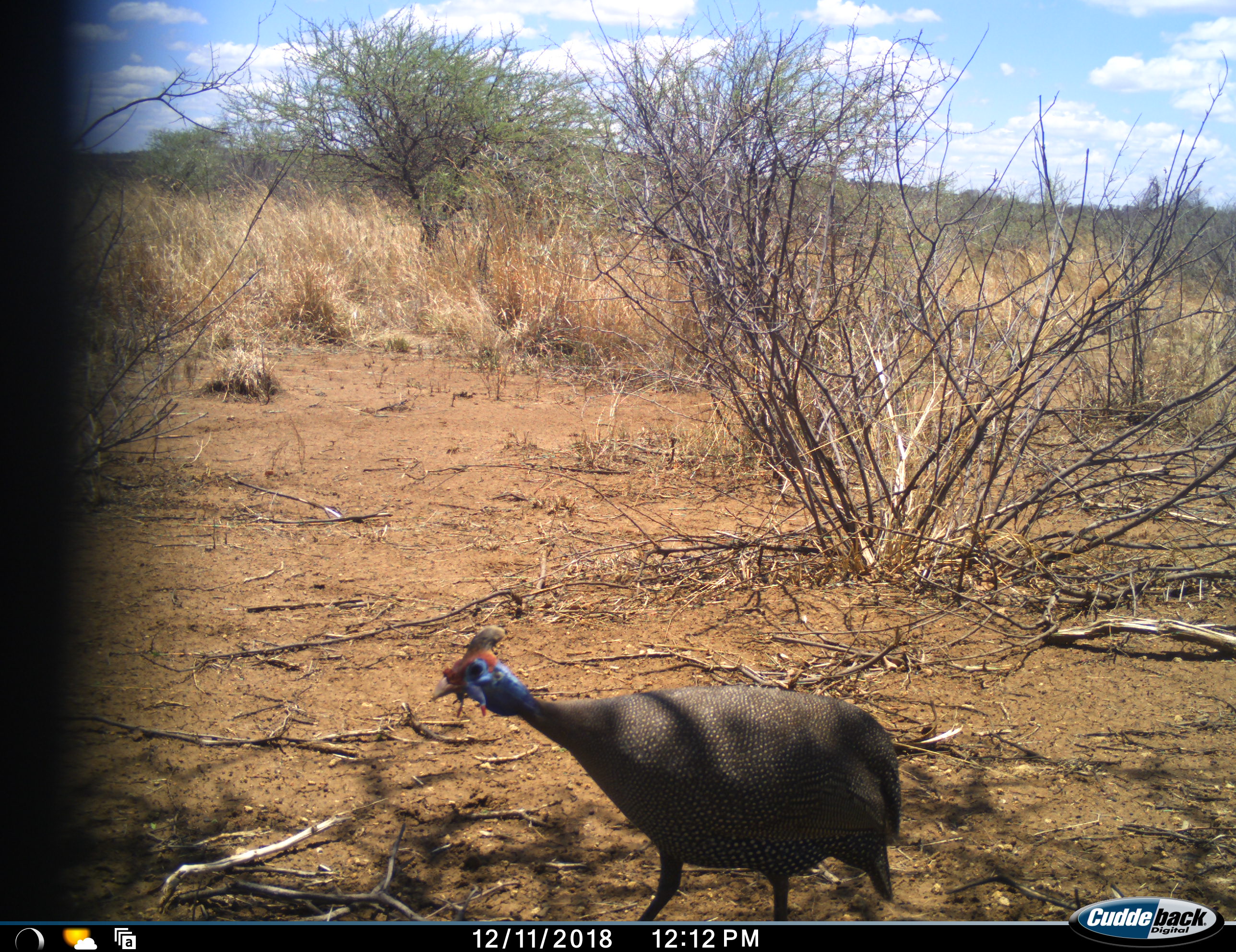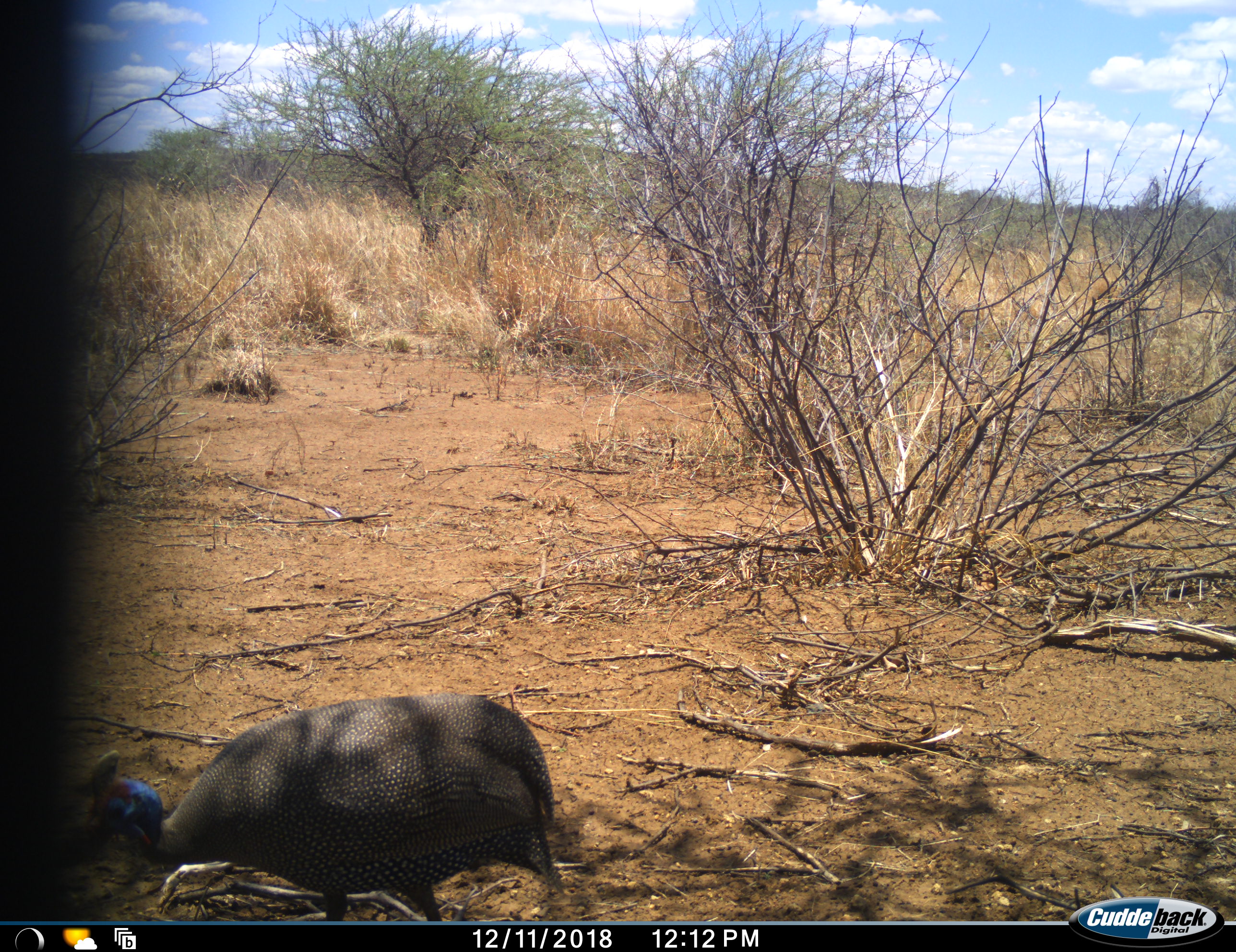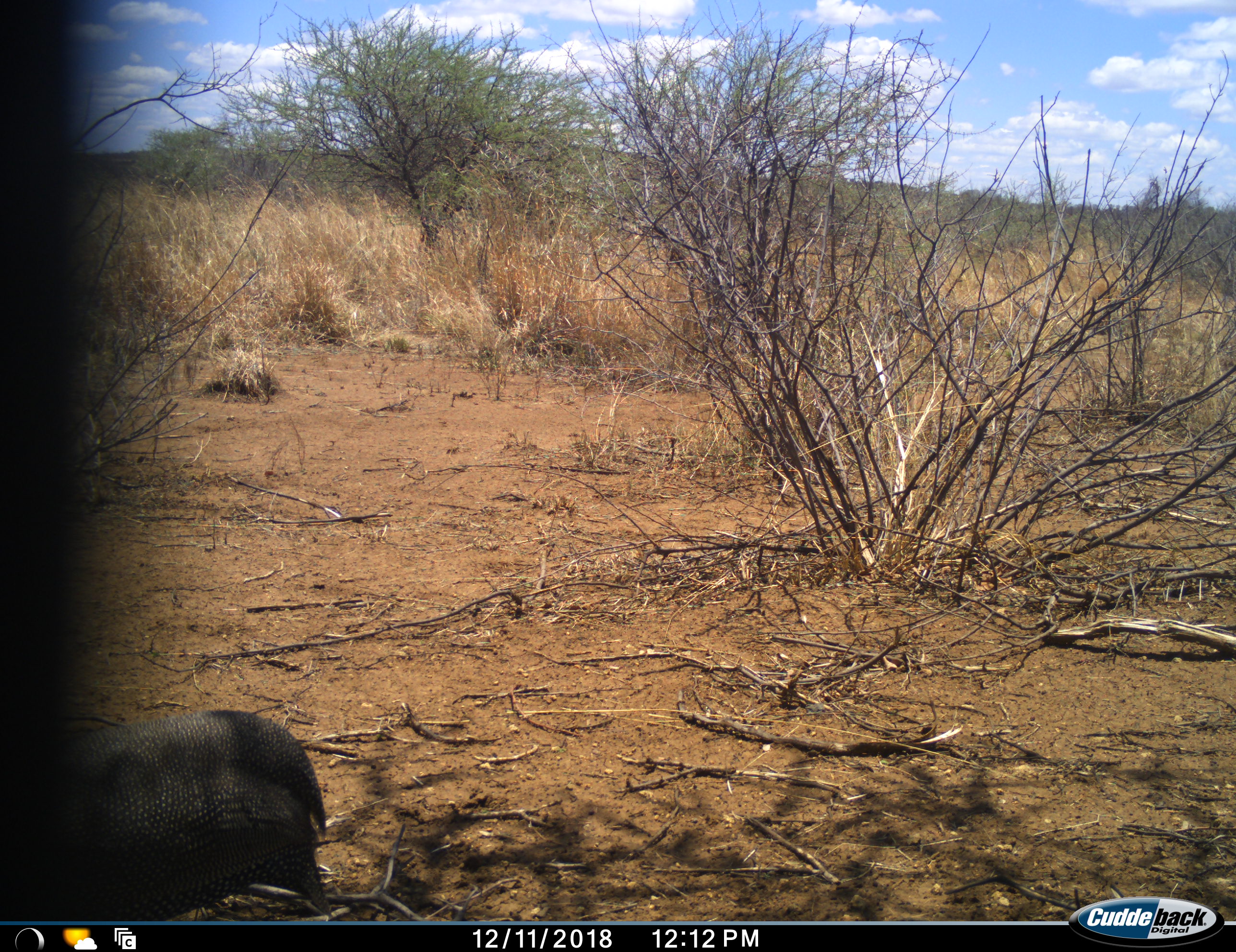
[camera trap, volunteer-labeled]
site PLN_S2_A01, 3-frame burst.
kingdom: Animalia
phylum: Chordata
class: Aves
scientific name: Aves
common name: bird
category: birdother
Birdother (bird) (Aves), count 1. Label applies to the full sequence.